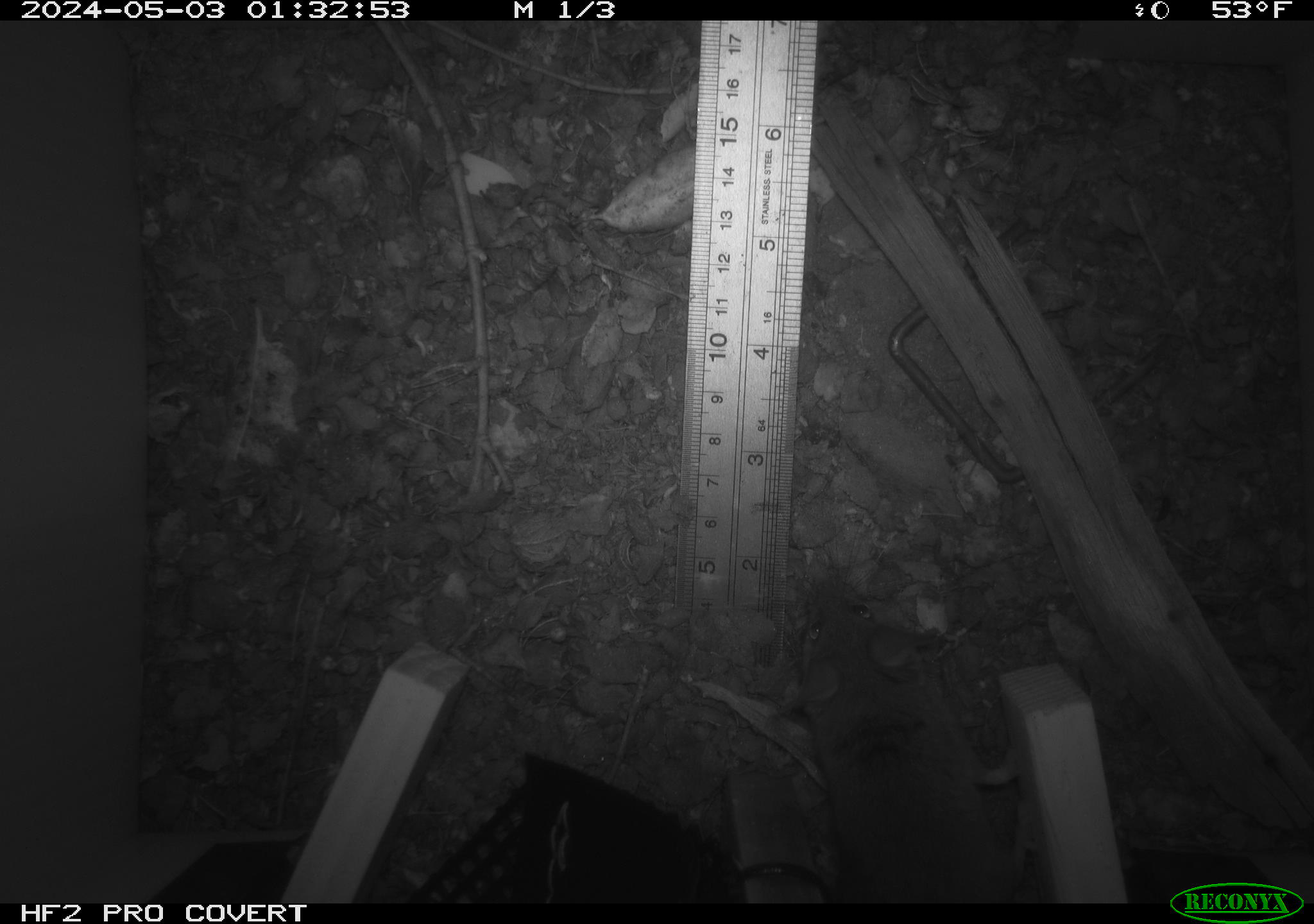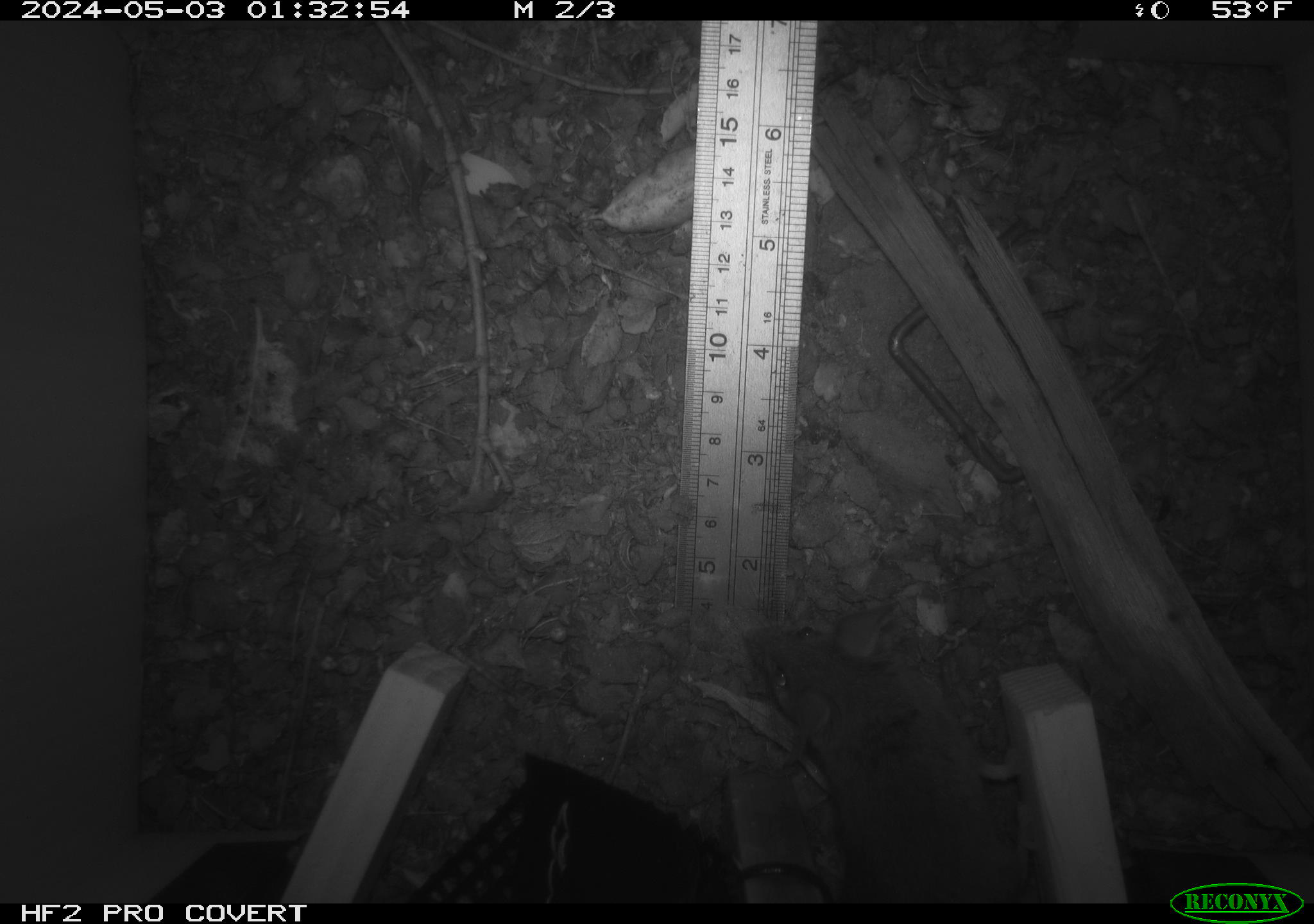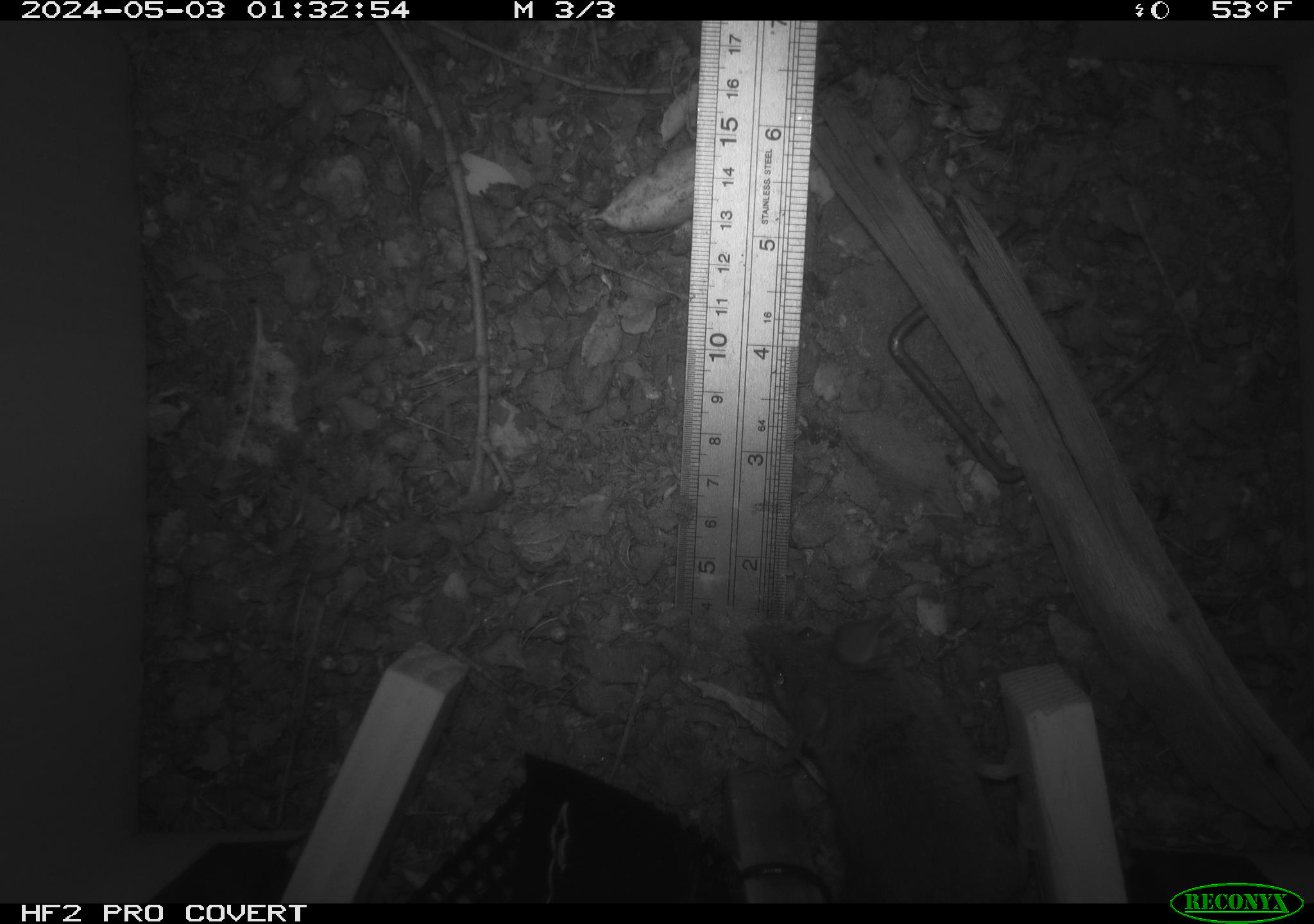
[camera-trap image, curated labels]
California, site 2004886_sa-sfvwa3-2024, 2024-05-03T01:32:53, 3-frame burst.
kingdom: Animalia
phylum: Chordata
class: Mammalia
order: Rodentia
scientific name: Rodentia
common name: mouse species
Mouse species (Rodentia).